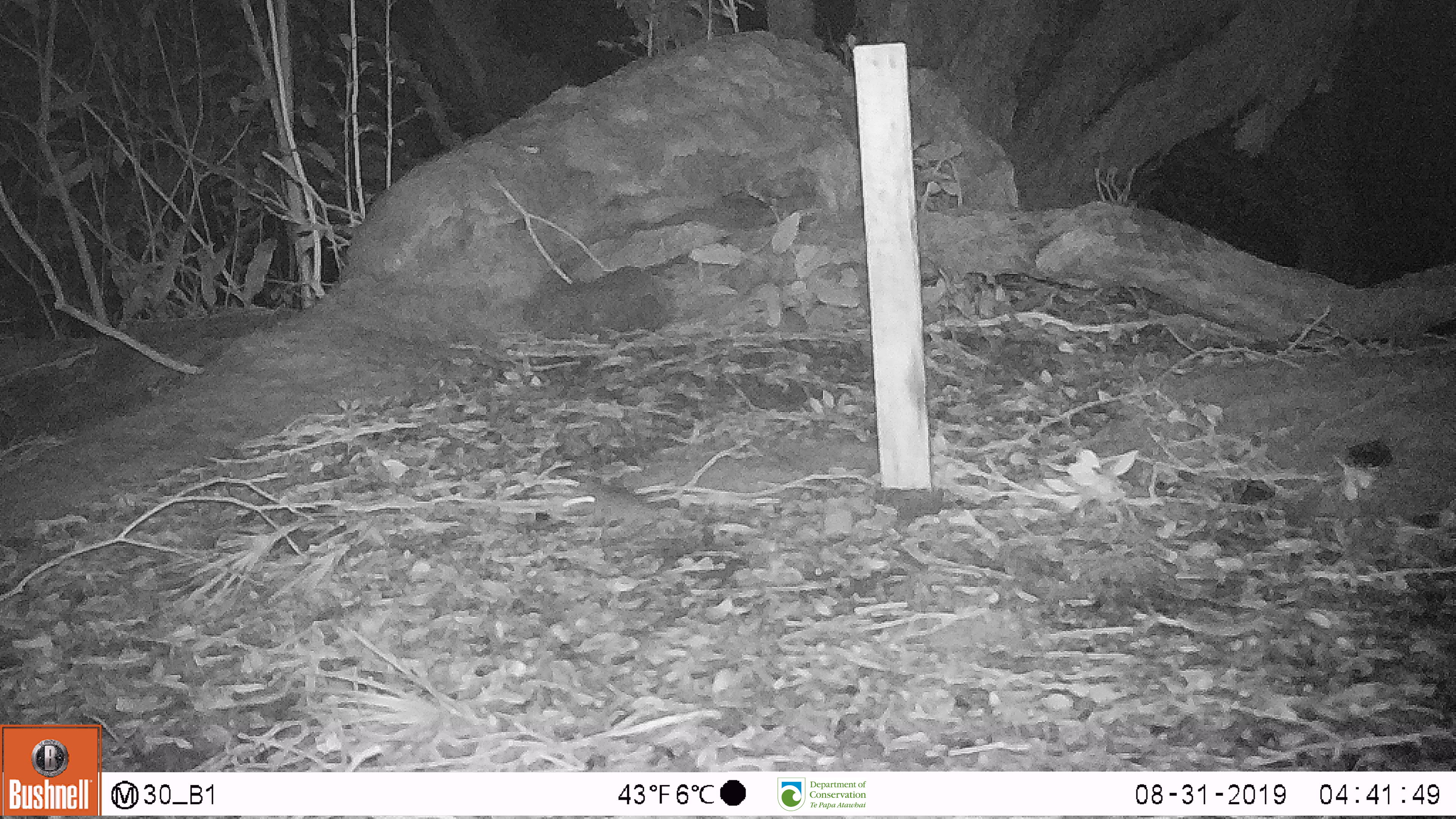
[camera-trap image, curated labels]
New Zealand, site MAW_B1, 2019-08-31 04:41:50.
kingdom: Animalia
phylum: Chordata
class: Mammalia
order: Rodentia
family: Muridae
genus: Mus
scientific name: Mus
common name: mouse